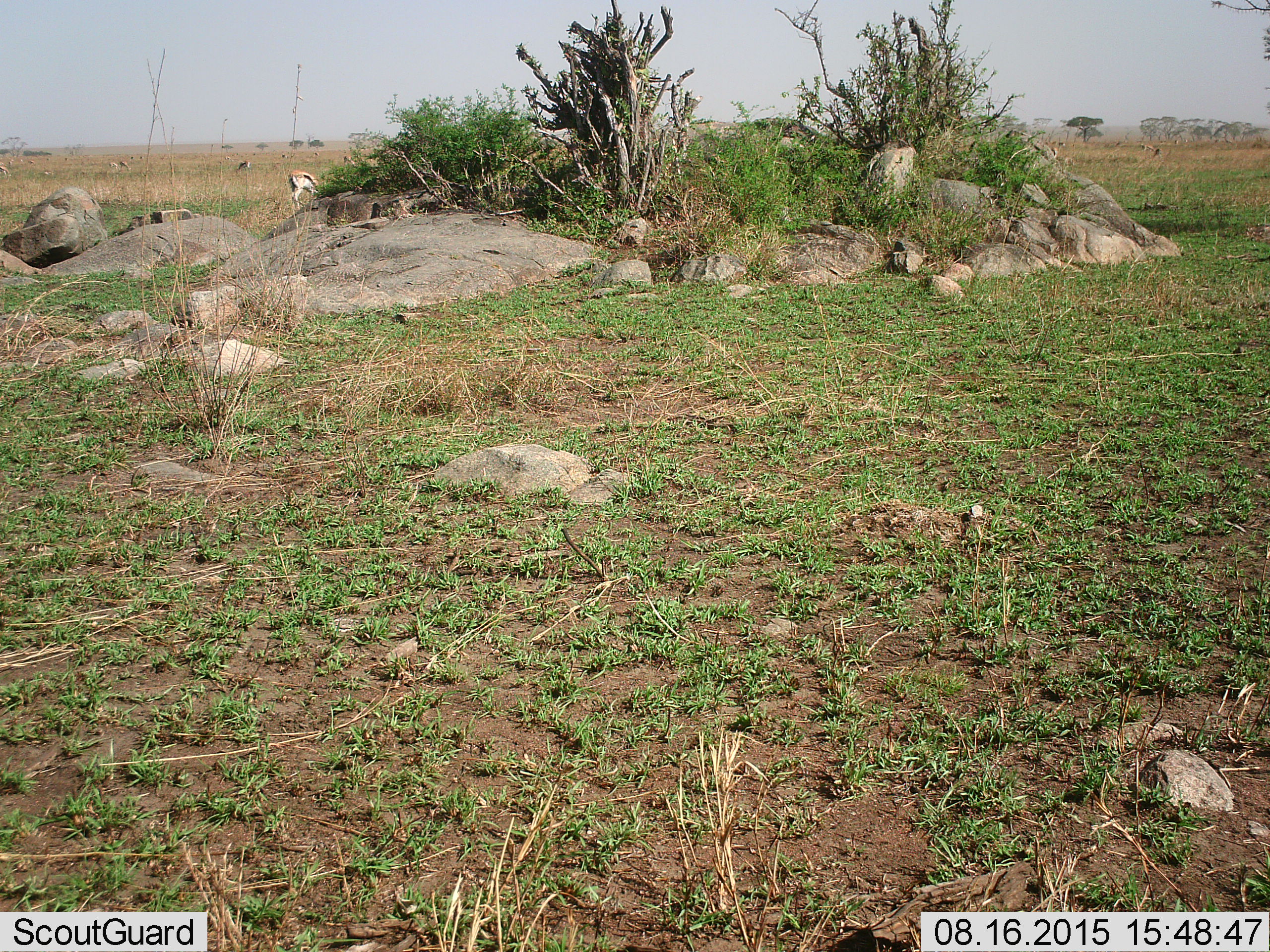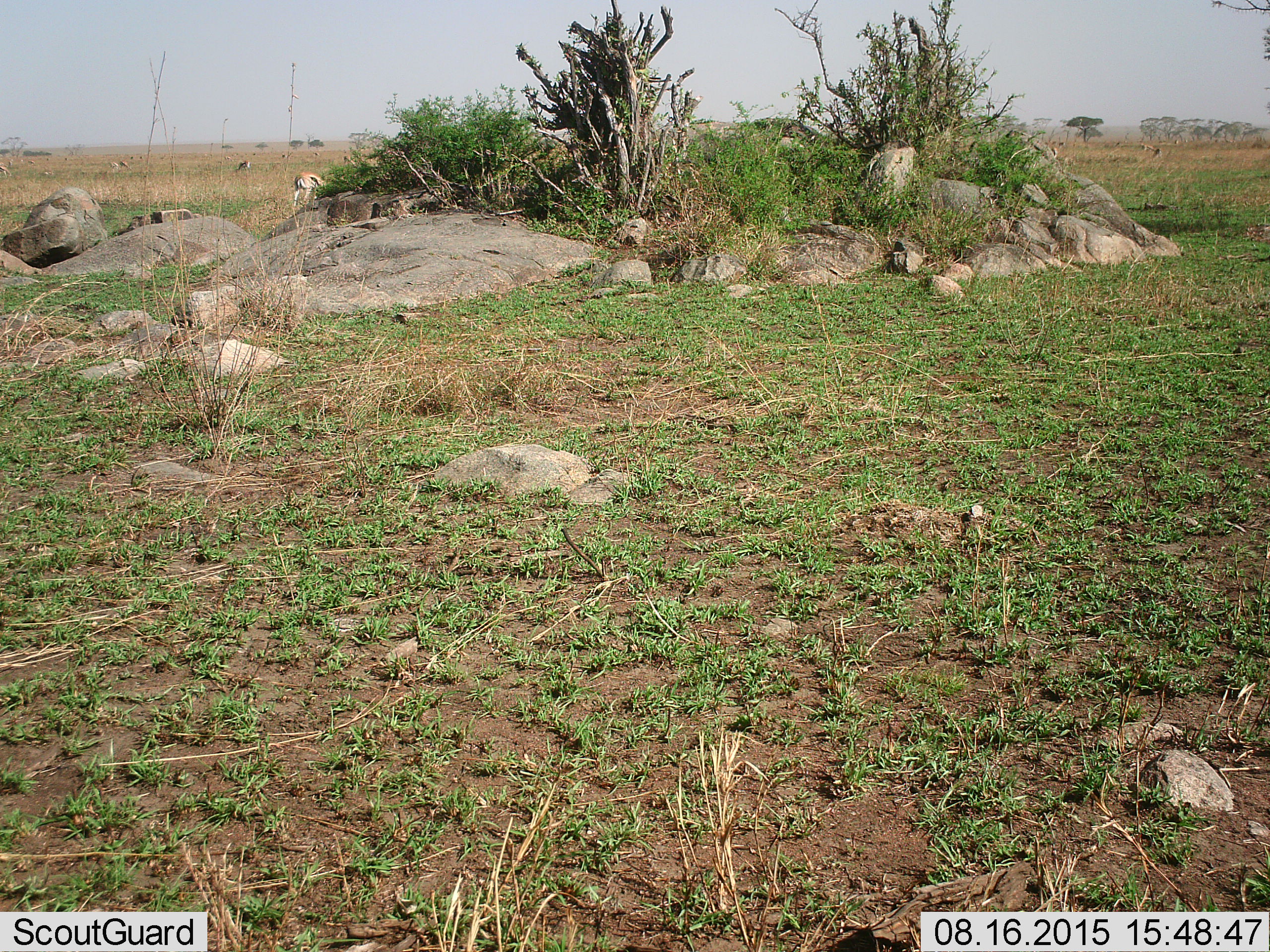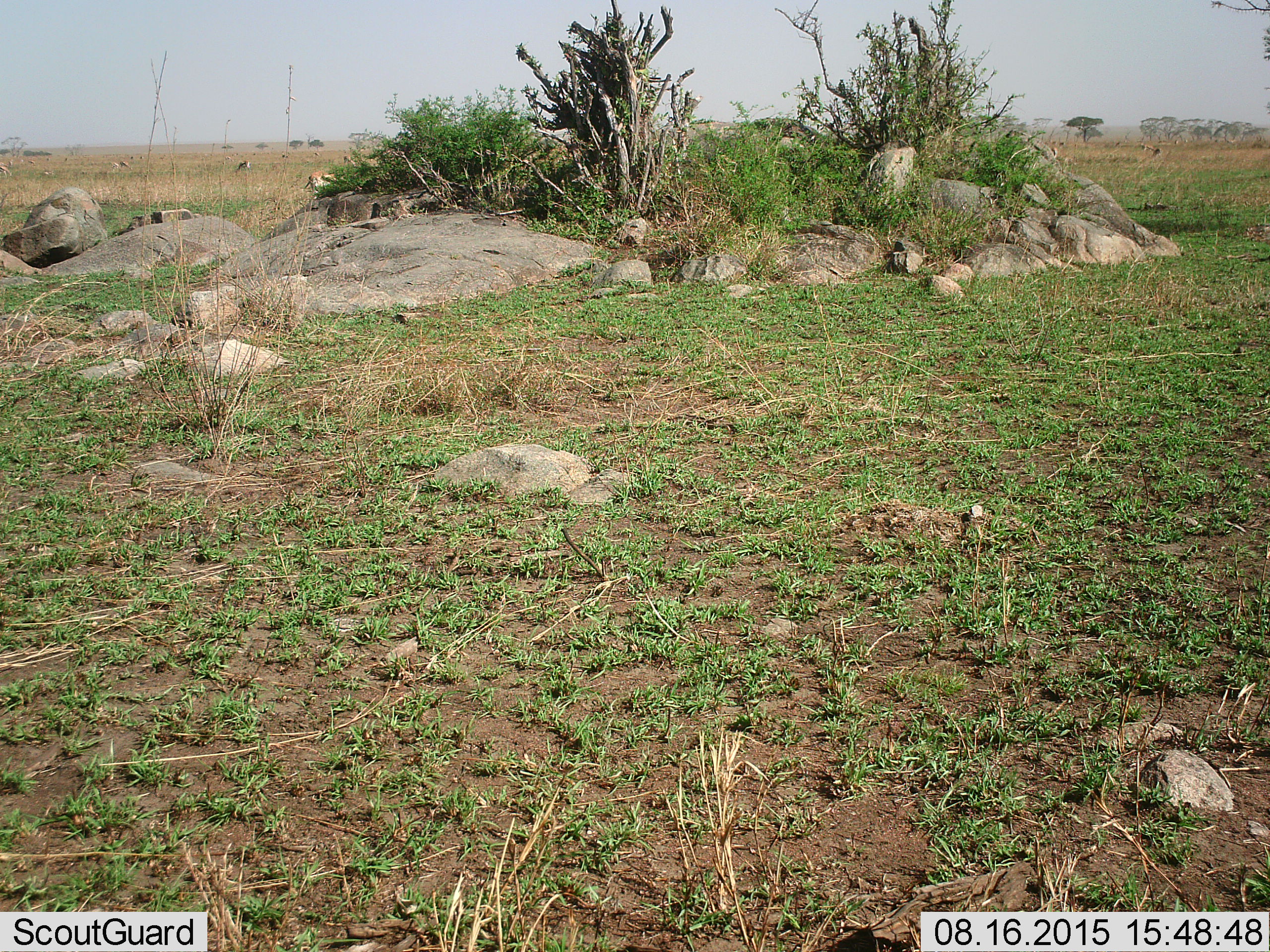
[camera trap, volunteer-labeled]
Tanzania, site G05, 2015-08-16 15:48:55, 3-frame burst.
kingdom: Animalia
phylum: Chordata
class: Mammalia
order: Artiodactyla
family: Bovidae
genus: Eudorcas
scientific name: Eudorcas thomsonii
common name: thomson's gazelle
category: gazellethomsons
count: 11-50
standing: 50%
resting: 0%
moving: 61%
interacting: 0%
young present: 0%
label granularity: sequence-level